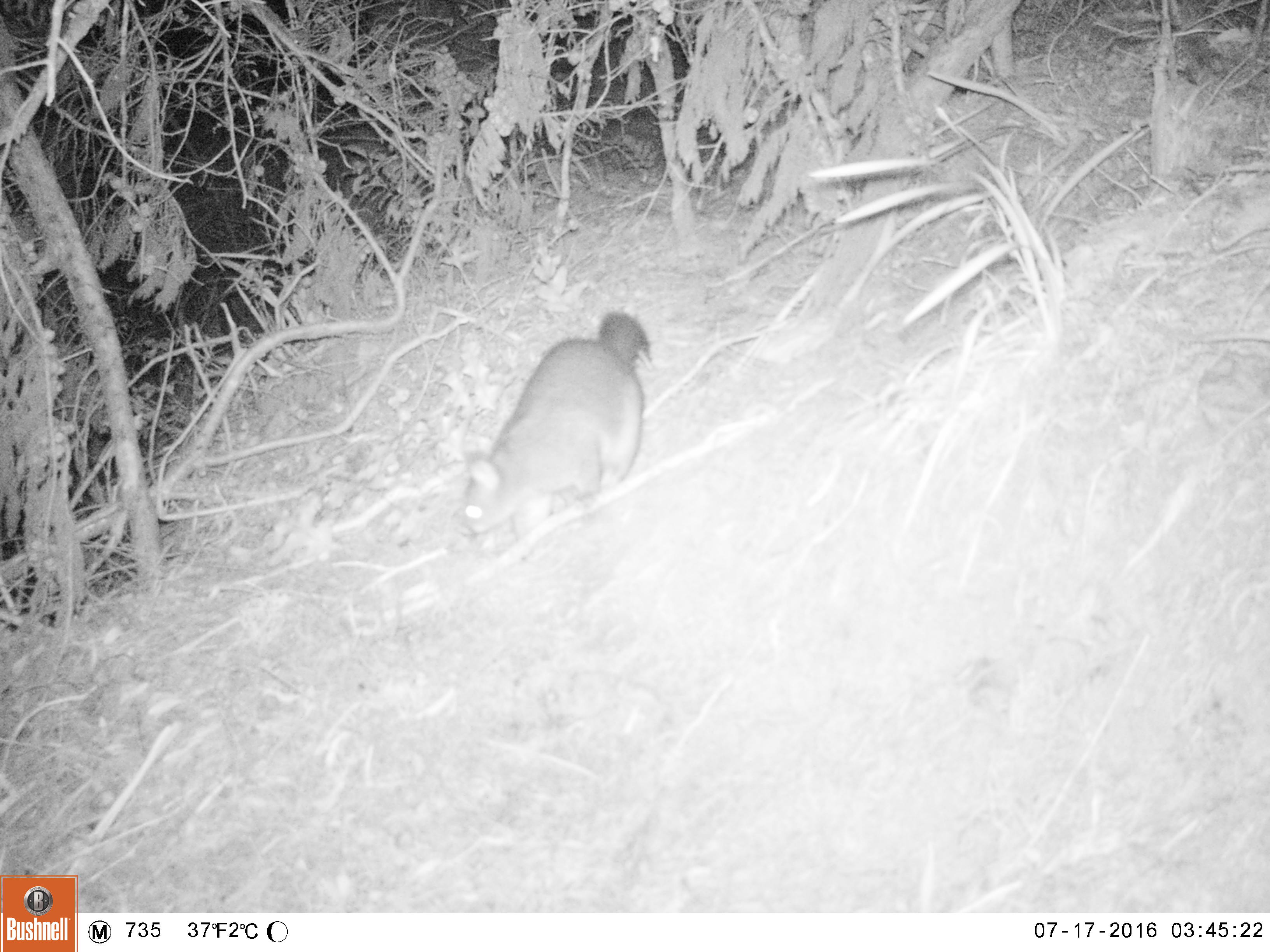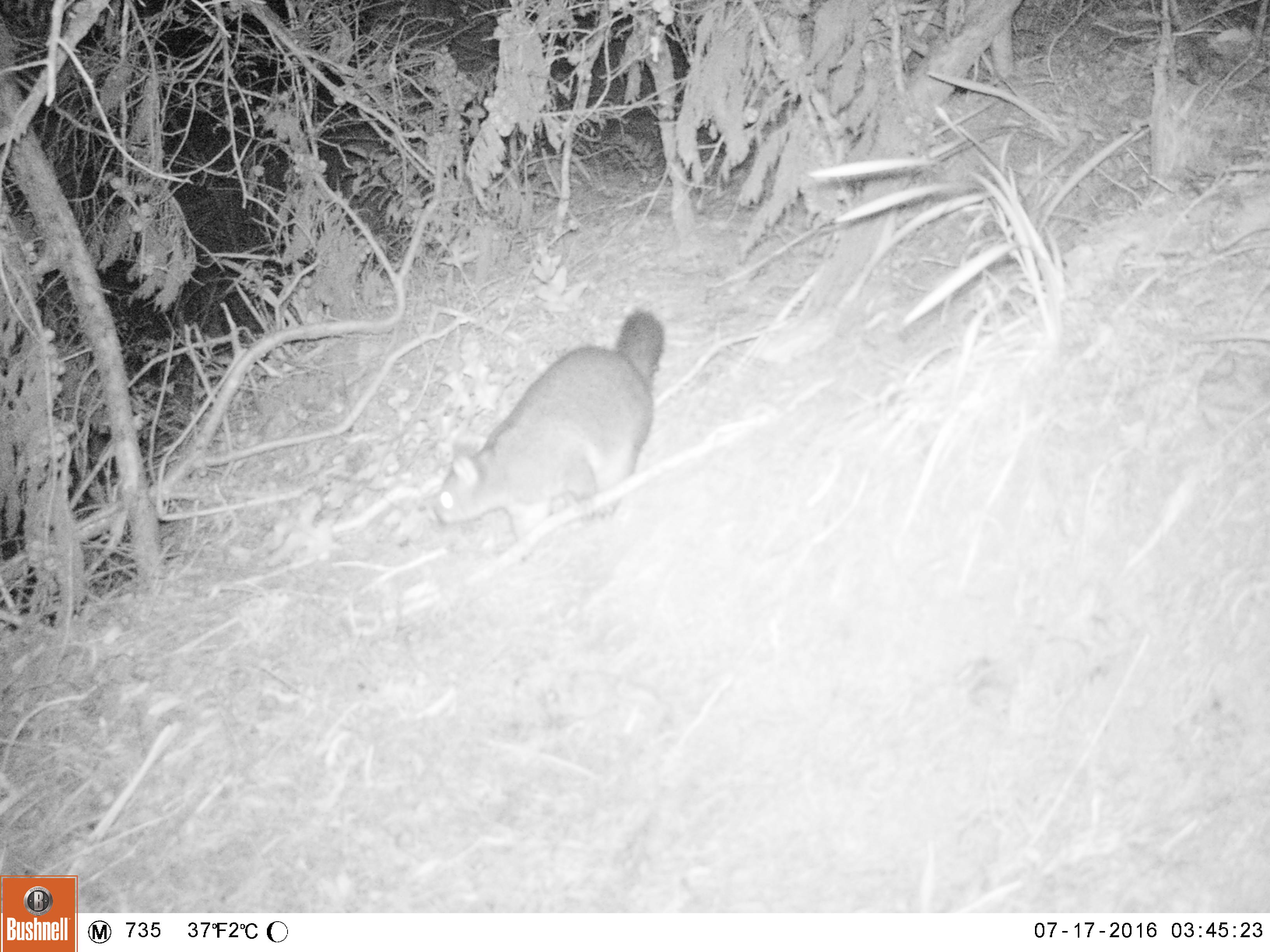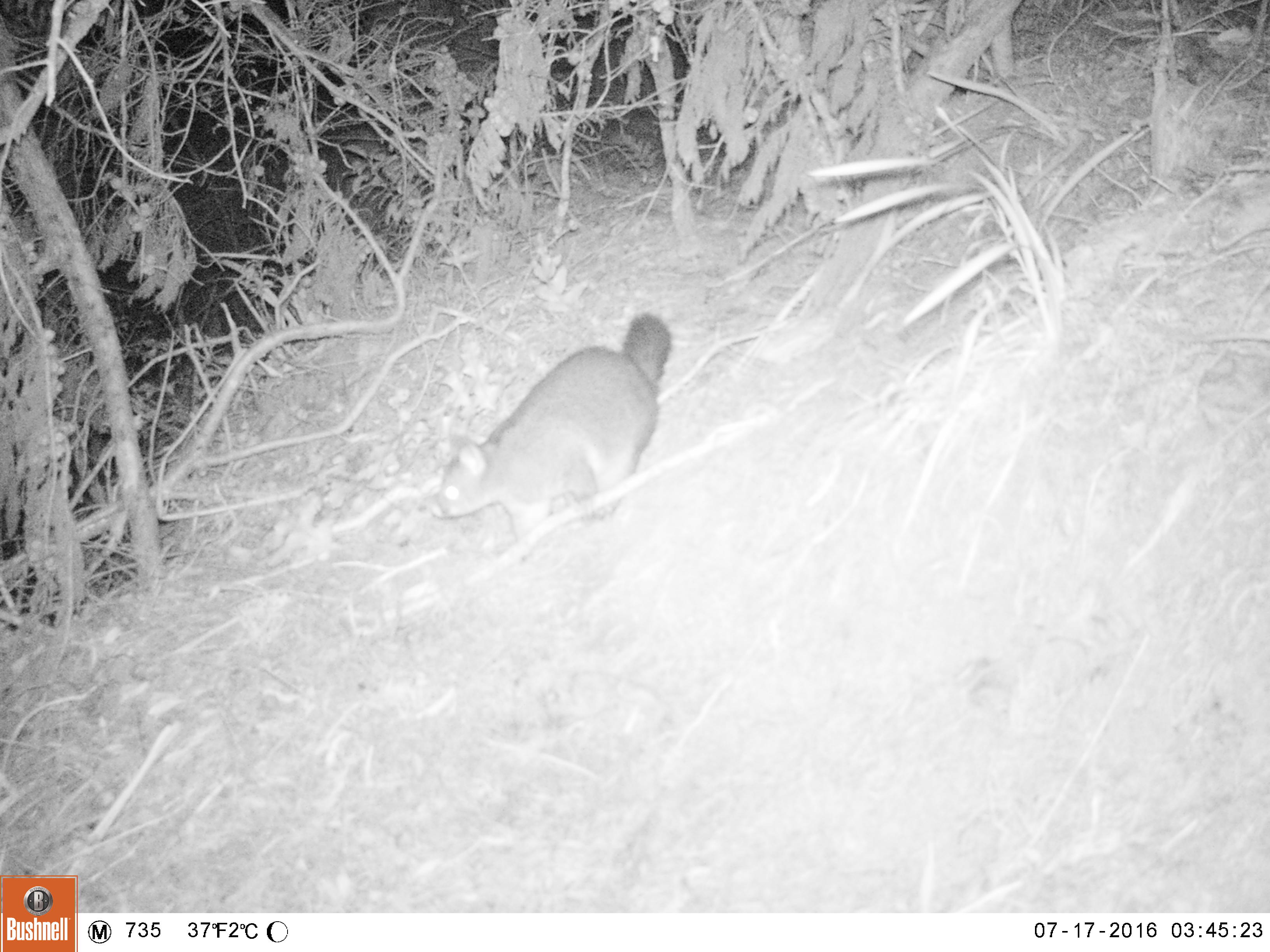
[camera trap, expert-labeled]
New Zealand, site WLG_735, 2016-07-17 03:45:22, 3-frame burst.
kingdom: Animalia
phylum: Chordata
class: Mammalia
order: Diprotodontia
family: Phalangeridae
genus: Trichosurus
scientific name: Trichosurus vulpecula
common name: common brushtail possum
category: possum